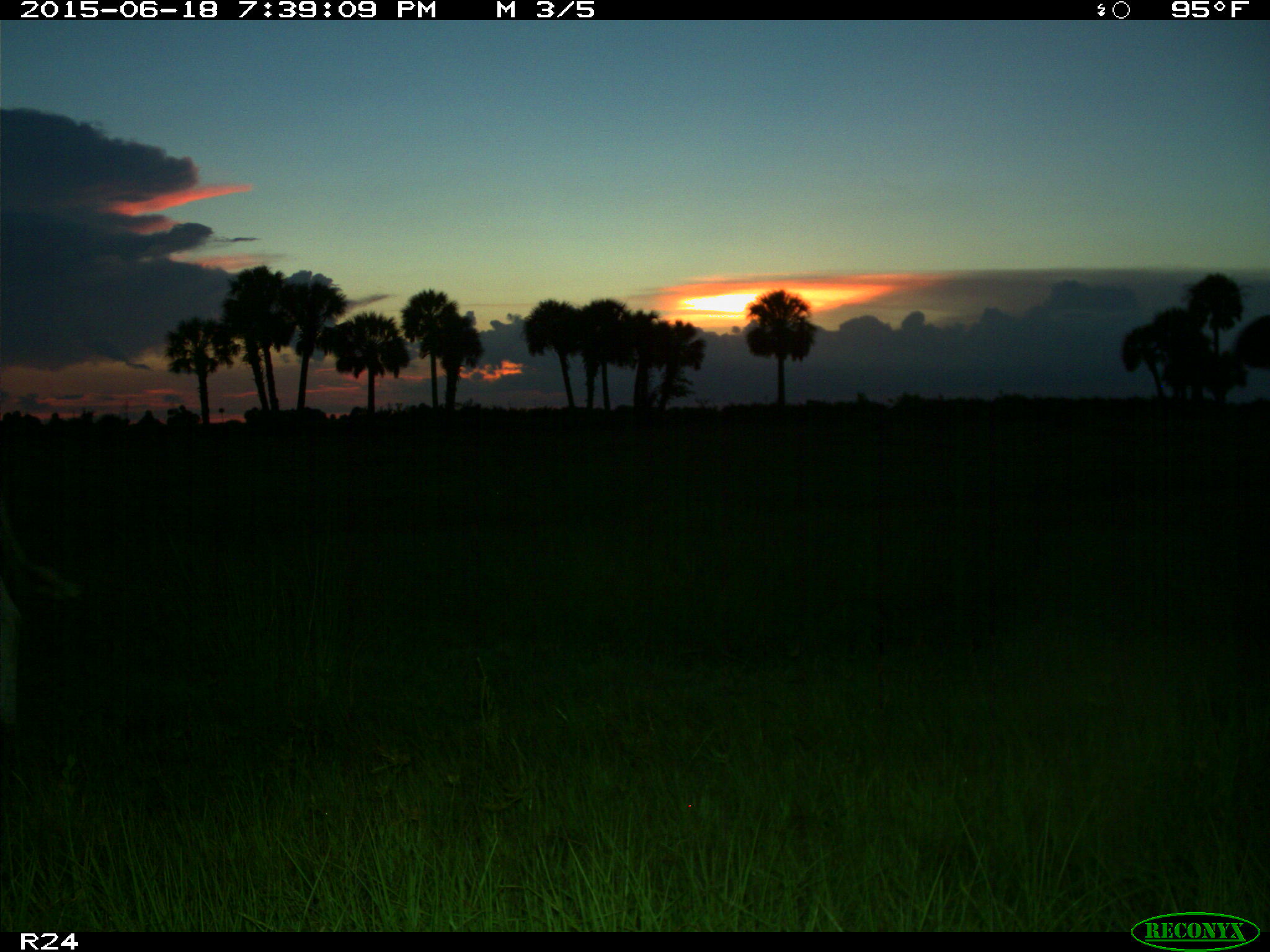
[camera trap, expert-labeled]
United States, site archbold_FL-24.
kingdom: Animalia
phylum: Chordata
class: Mammalia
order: Artiodactyla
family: Bovidae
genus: Bos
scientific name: Bos taurus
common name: domestic cow